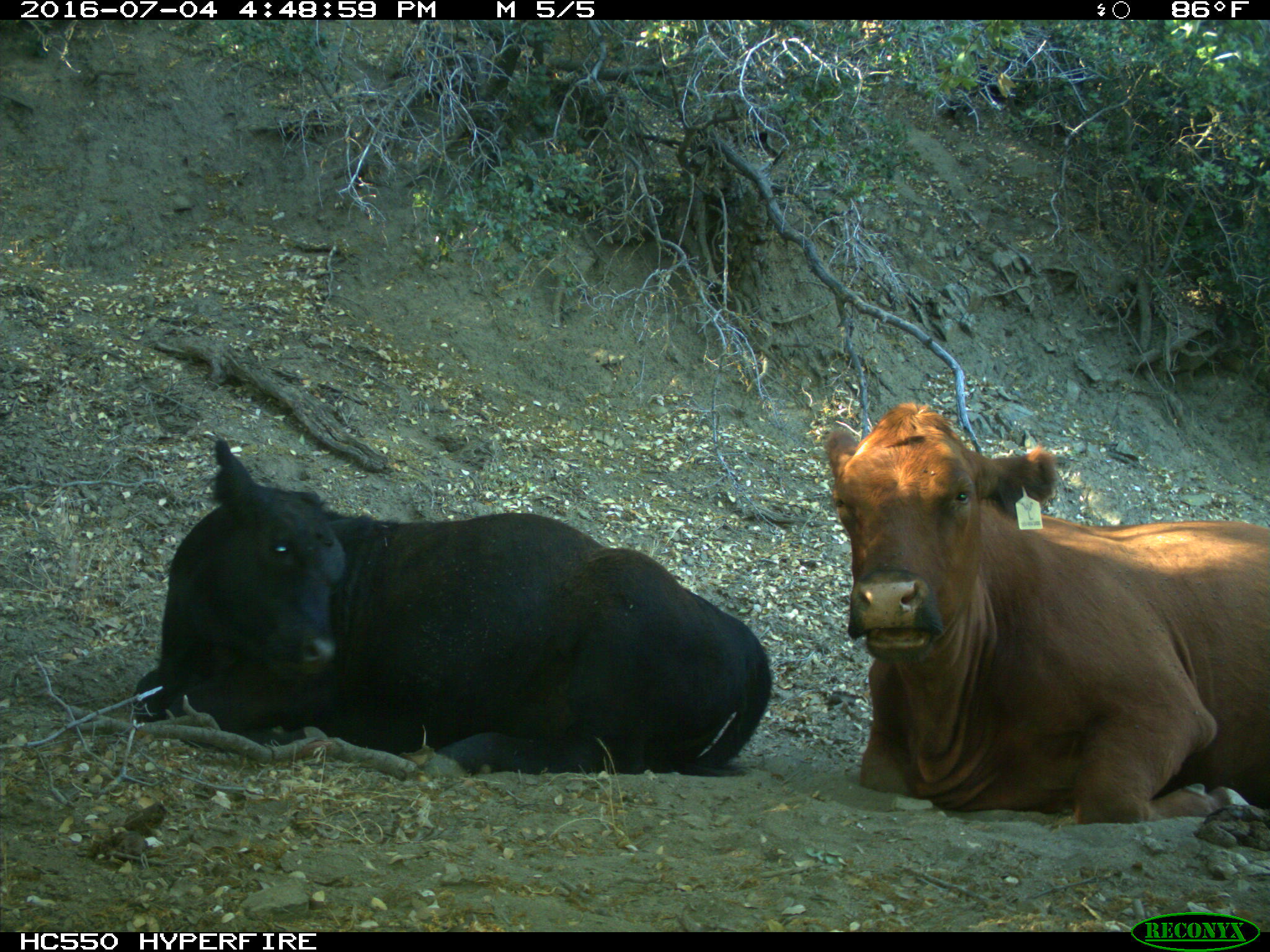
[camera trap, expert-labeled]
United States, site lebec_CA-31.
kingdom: Animalia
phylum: Chordata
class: Mammalia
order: Artiodactyla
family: Bovidae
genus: Bos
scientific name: Bos taurus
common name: domestic cow